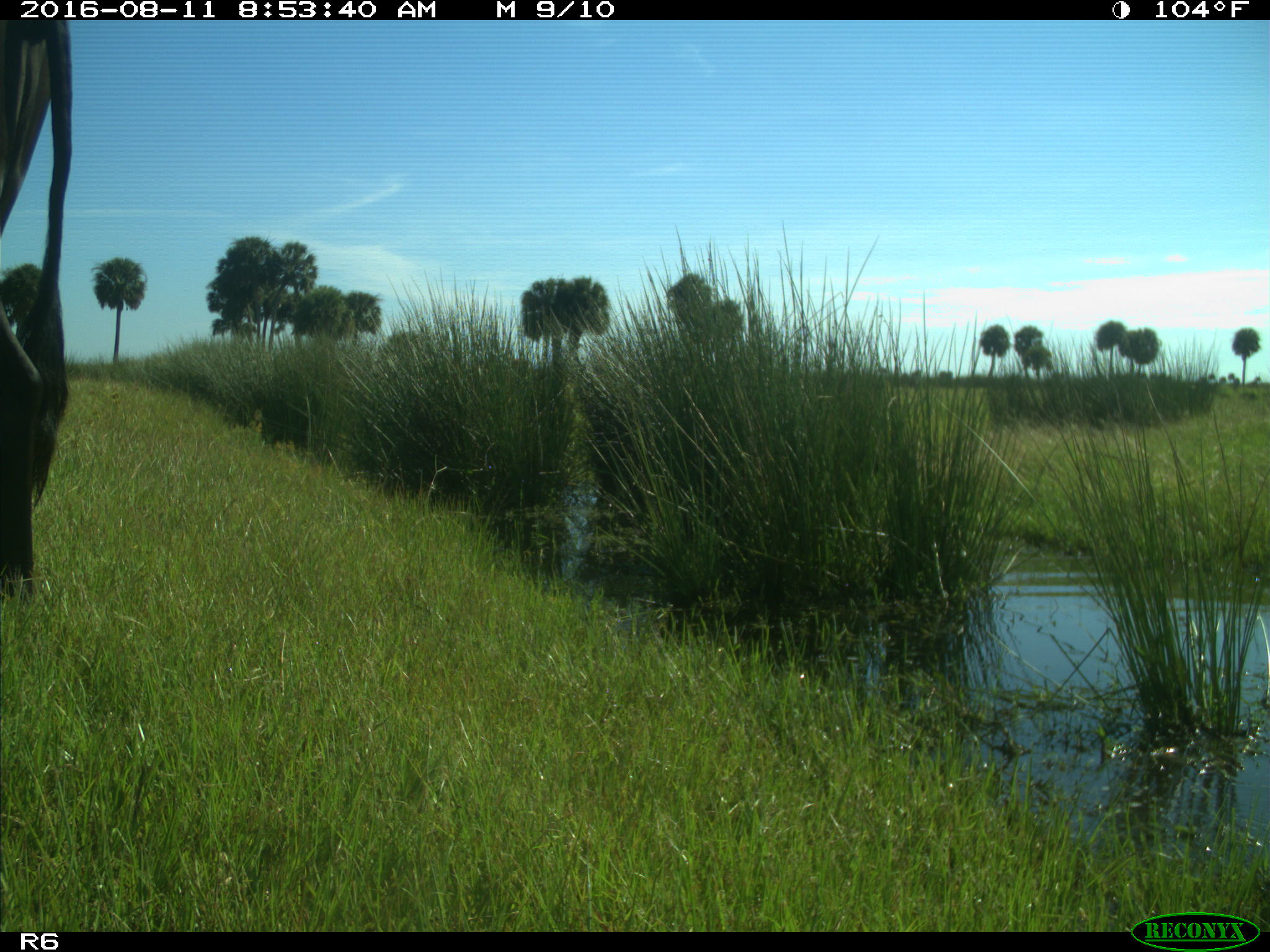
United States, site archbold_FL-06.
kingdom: Animalia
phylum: Chordata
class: Mammalia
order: Artiodactyla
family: Bovidae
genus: Bos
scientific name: Bos taurus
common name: domestic cow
Bos taurus (domestic cow).